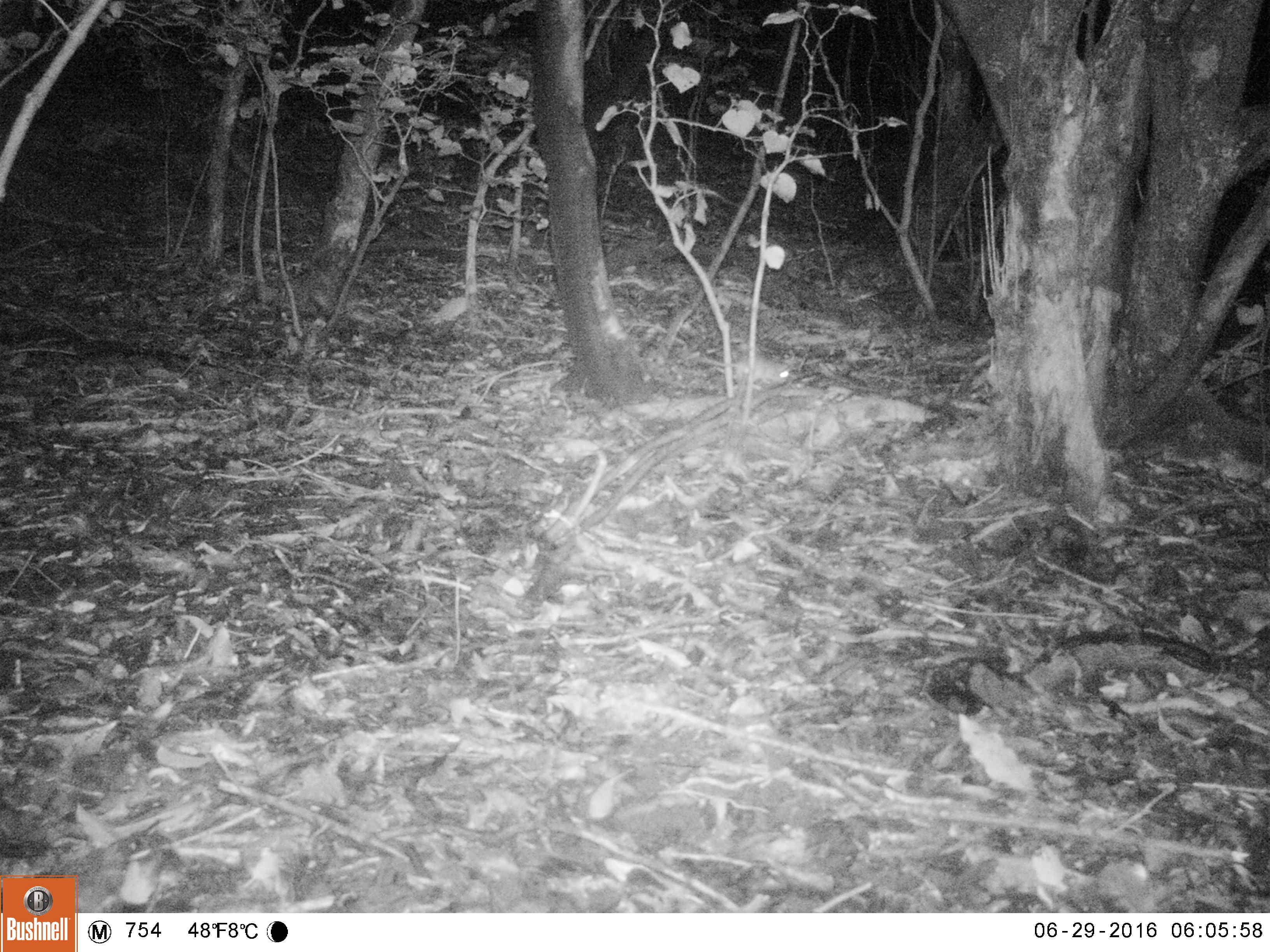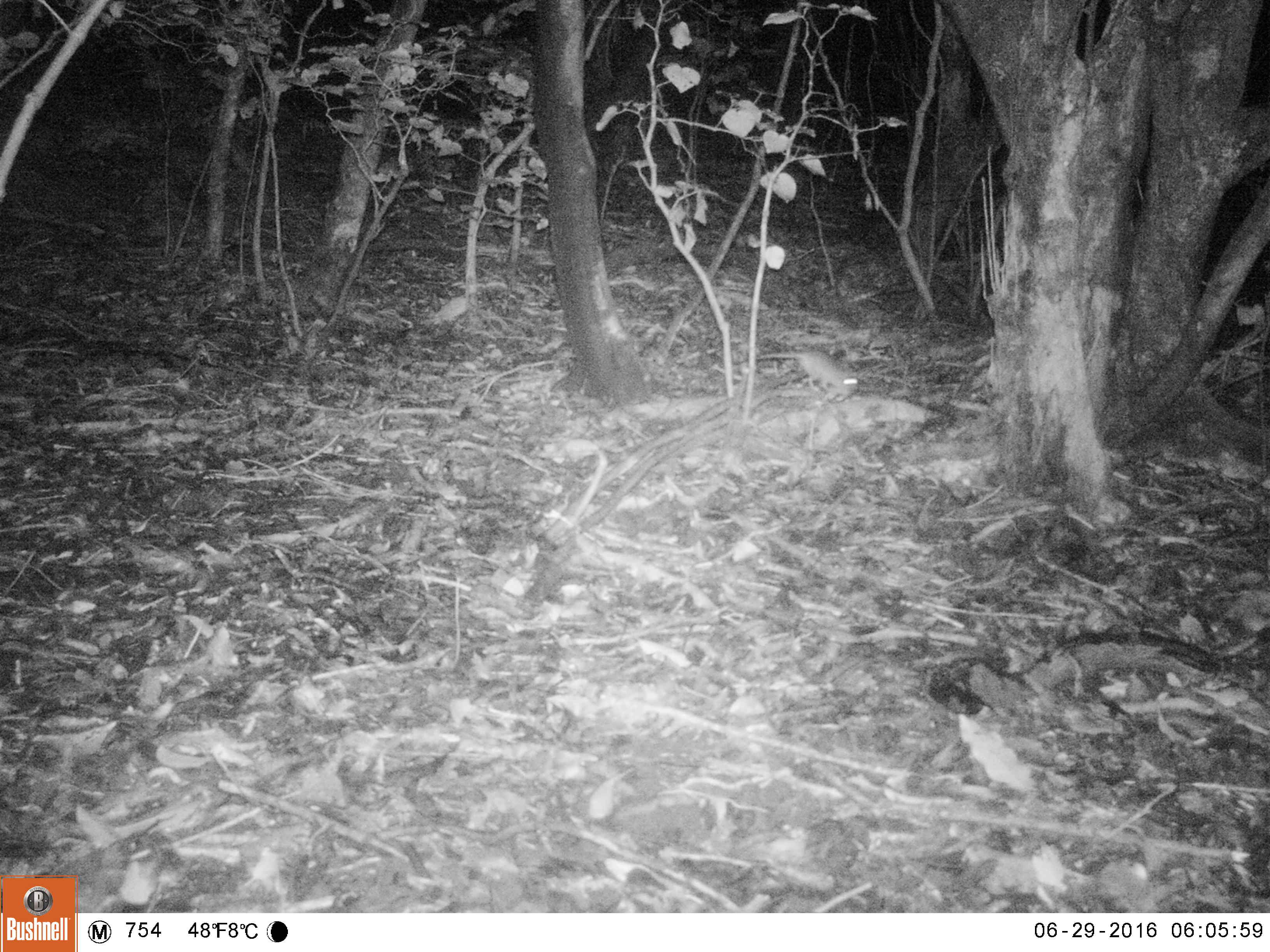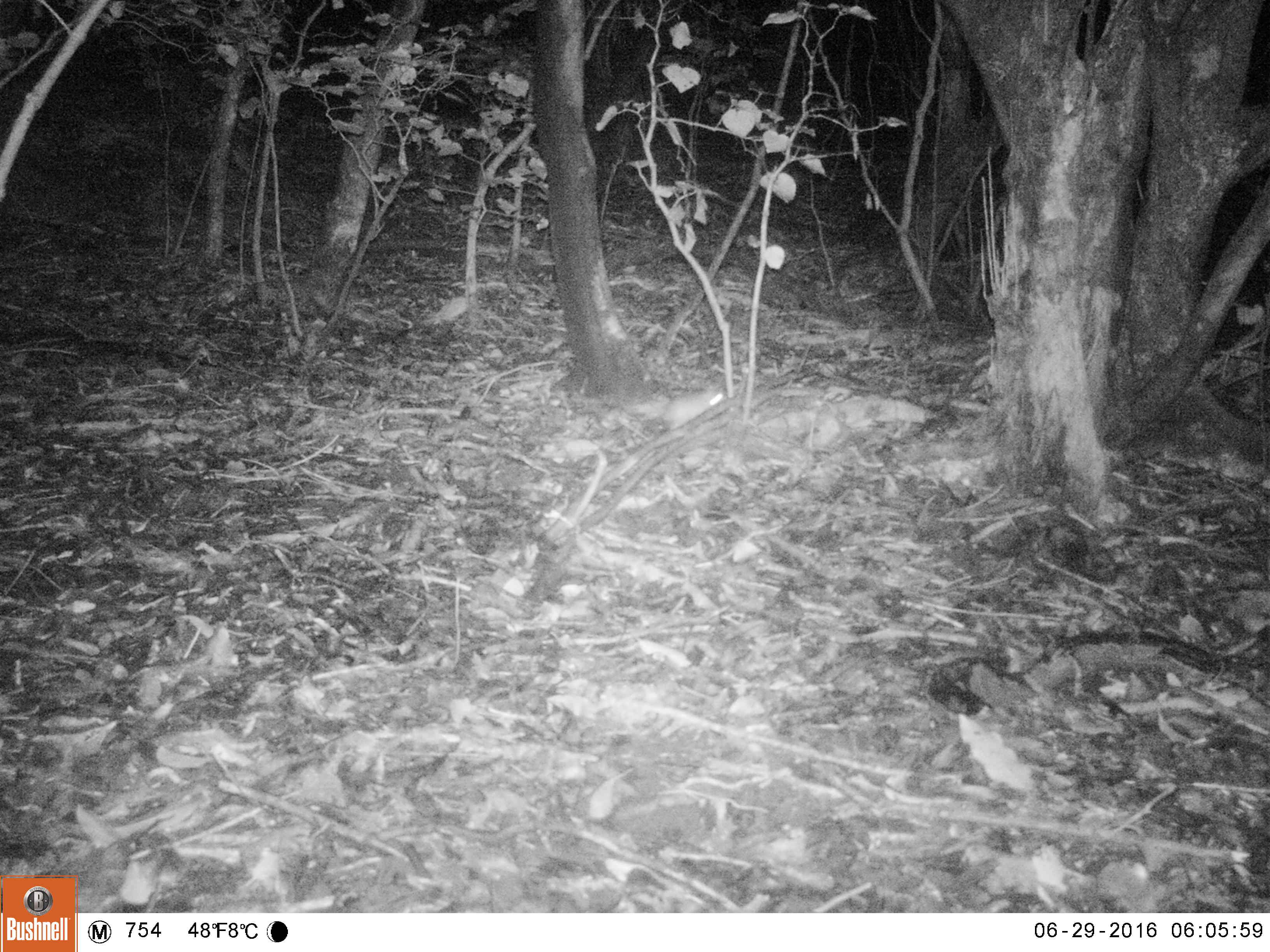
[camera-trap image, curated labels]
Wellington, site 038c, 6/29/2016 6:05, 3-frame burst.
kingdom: Animalia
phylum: Chordata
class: Mammalia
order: Rodentia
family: Muridae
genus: Rattus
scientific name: Rattus rattus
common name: ship rat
Ship rat (Rattus rattus).